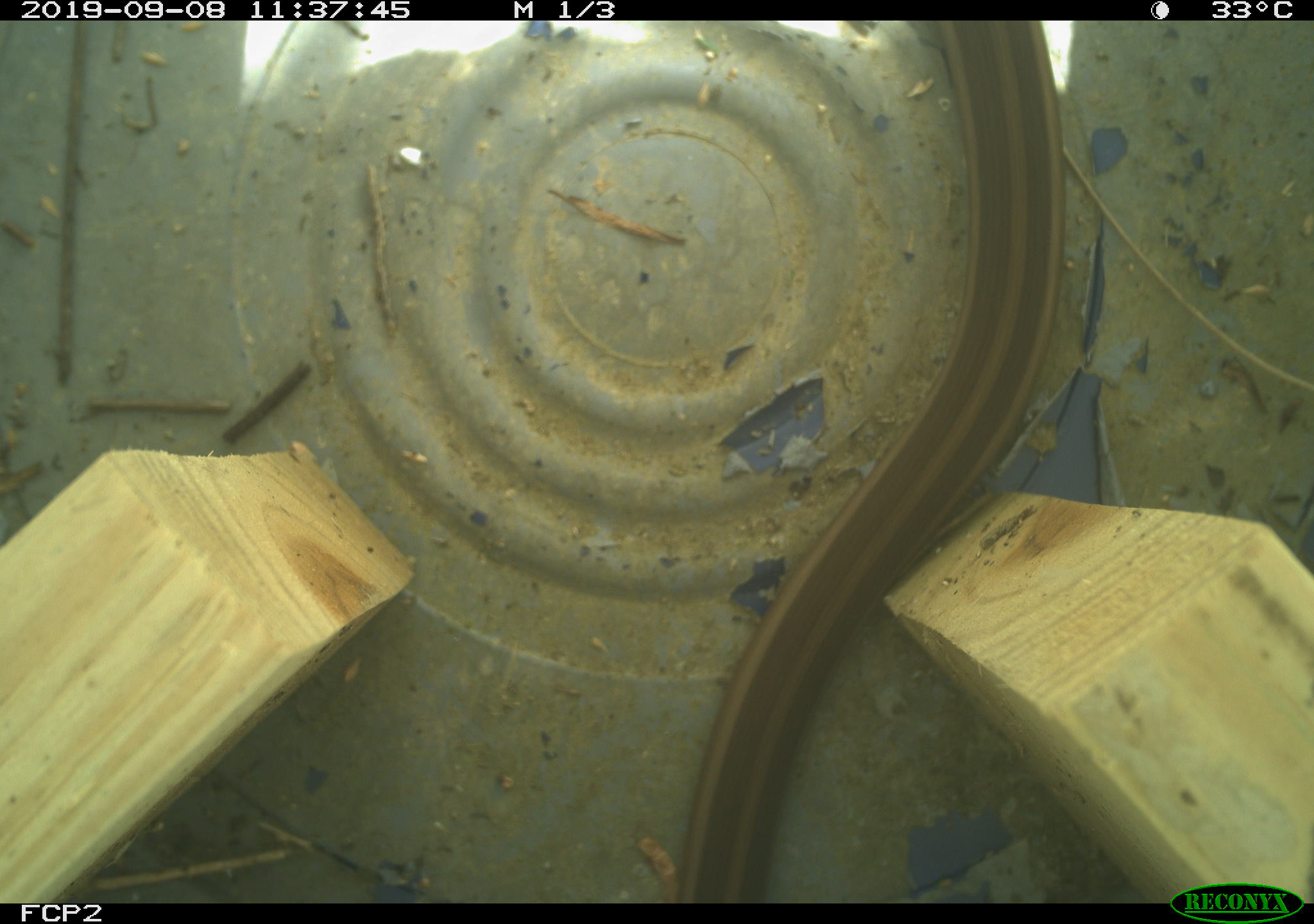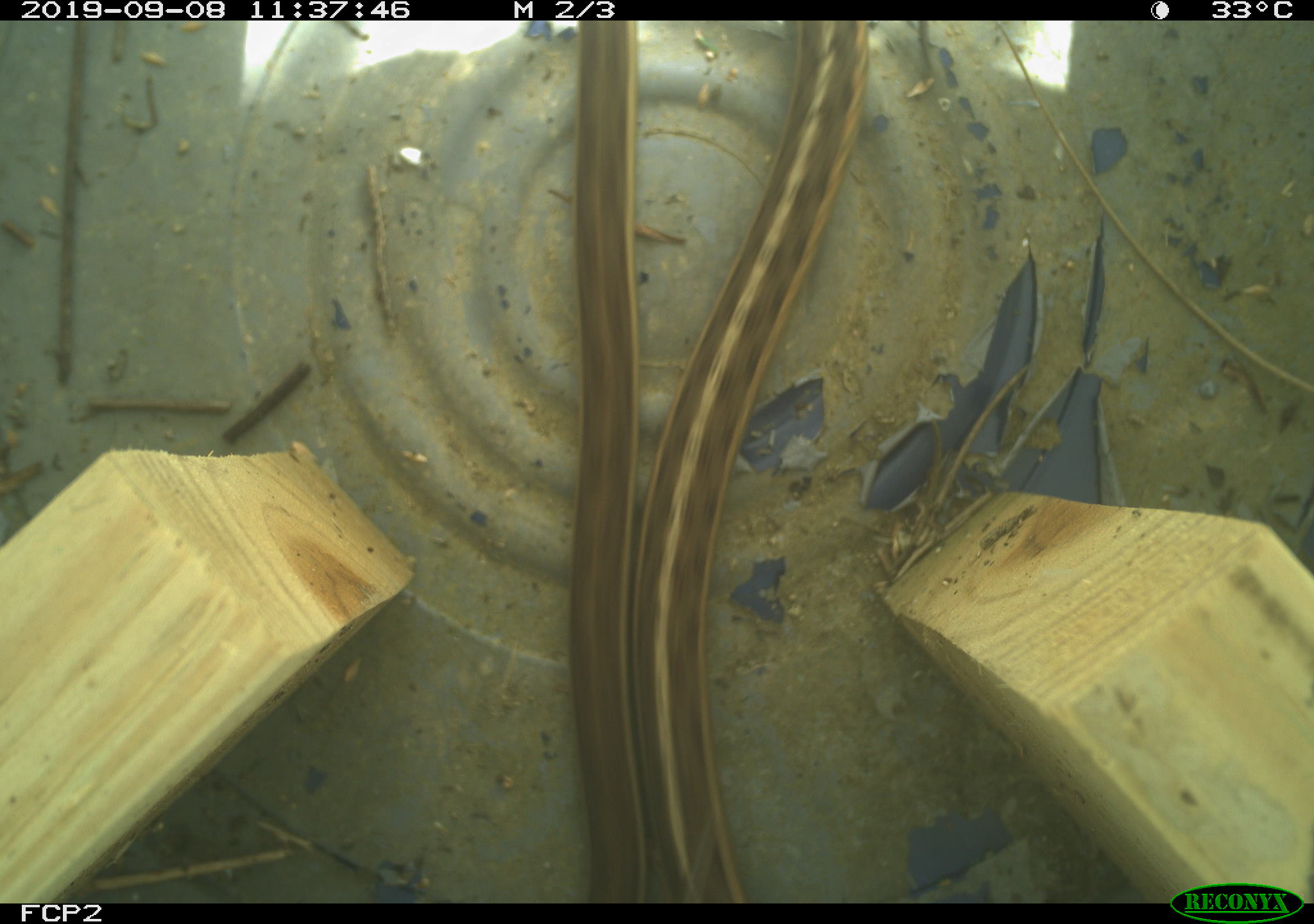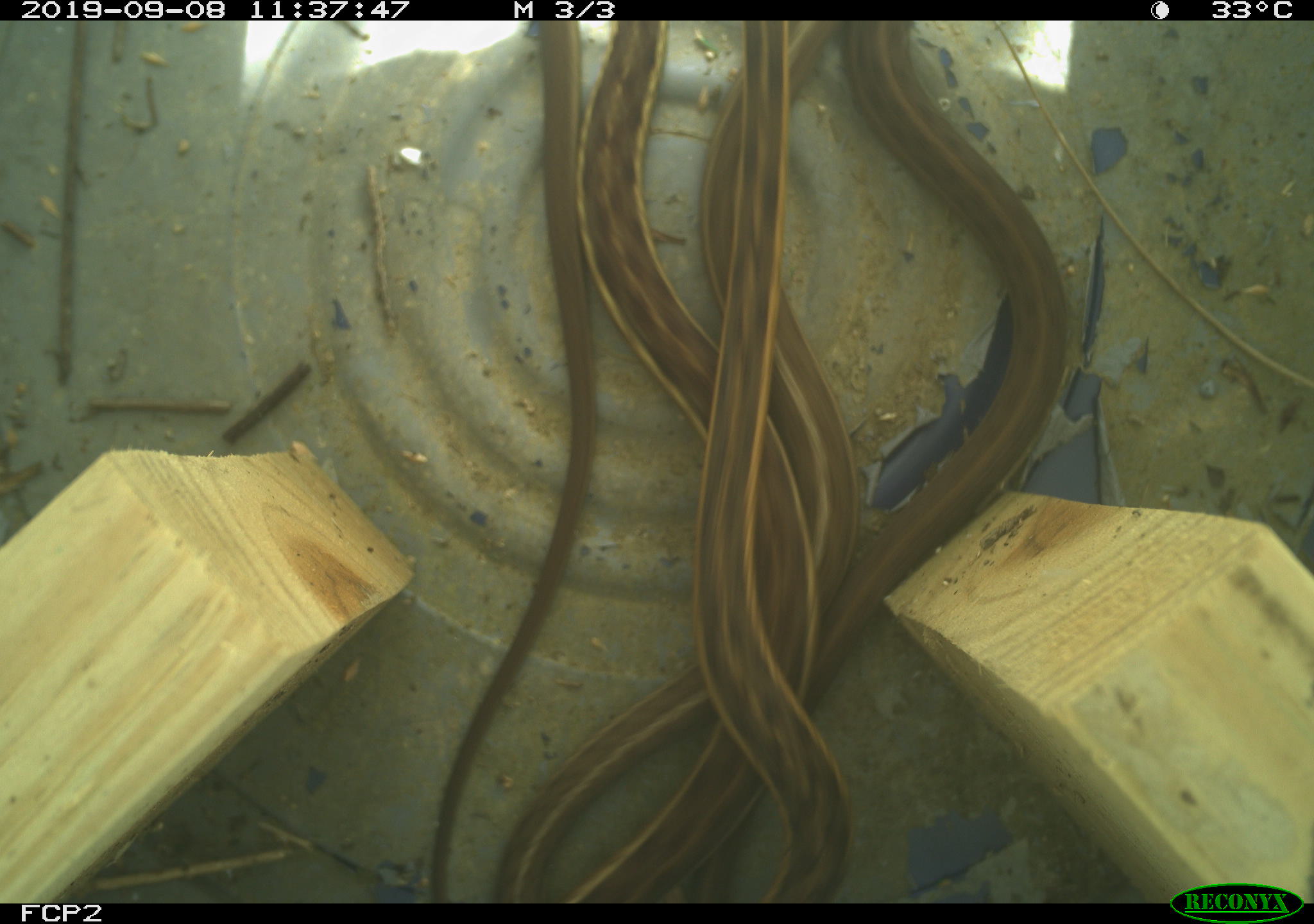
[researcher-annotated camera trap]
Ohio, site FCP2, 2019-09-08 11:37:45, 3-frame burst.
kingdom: Animalia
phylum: Chordata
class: Reptilia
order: Squamata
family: Colubridae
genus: Thamnophis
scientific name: Thamnophis sirtalis sirtalis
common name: eastern gartersnake